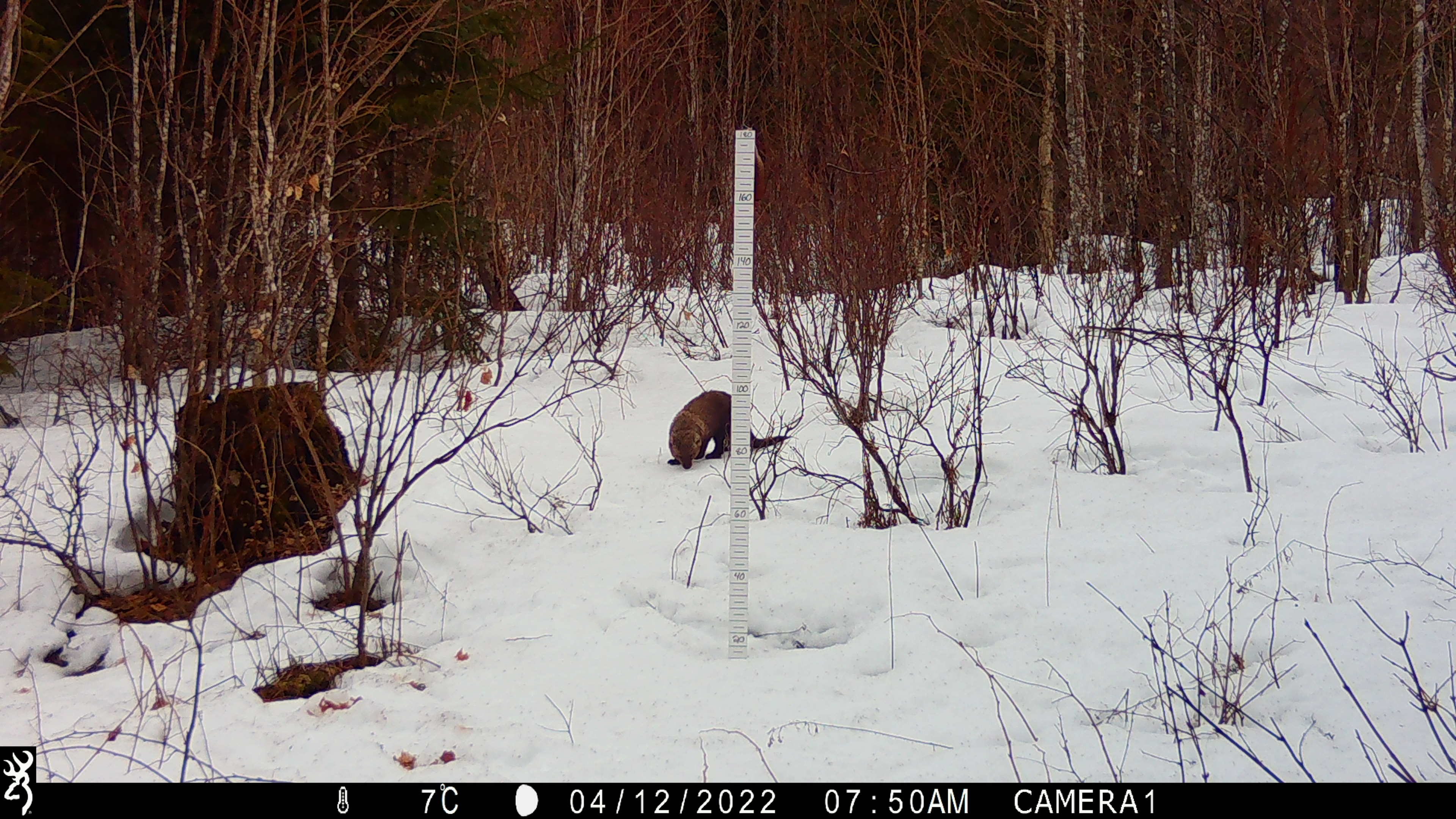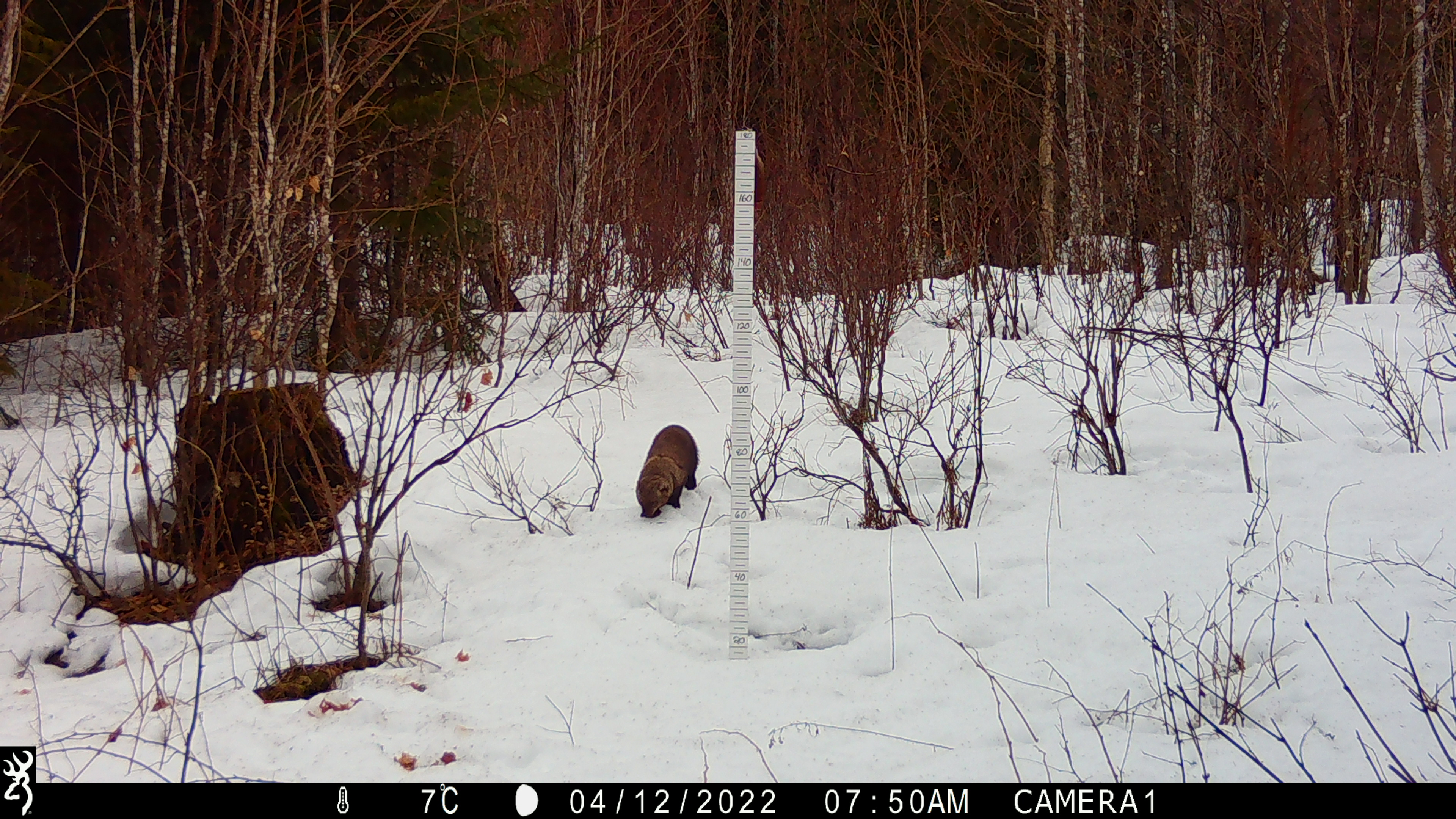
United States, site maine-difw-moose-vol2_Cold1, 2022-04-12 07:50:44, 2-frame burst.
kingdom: Animalia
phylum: Chordata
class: Mammalia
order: Carnivora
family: Mustelidae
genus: Pekania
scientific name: Pekania pennanti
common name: fisher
Fisher (Pekania pennanti).